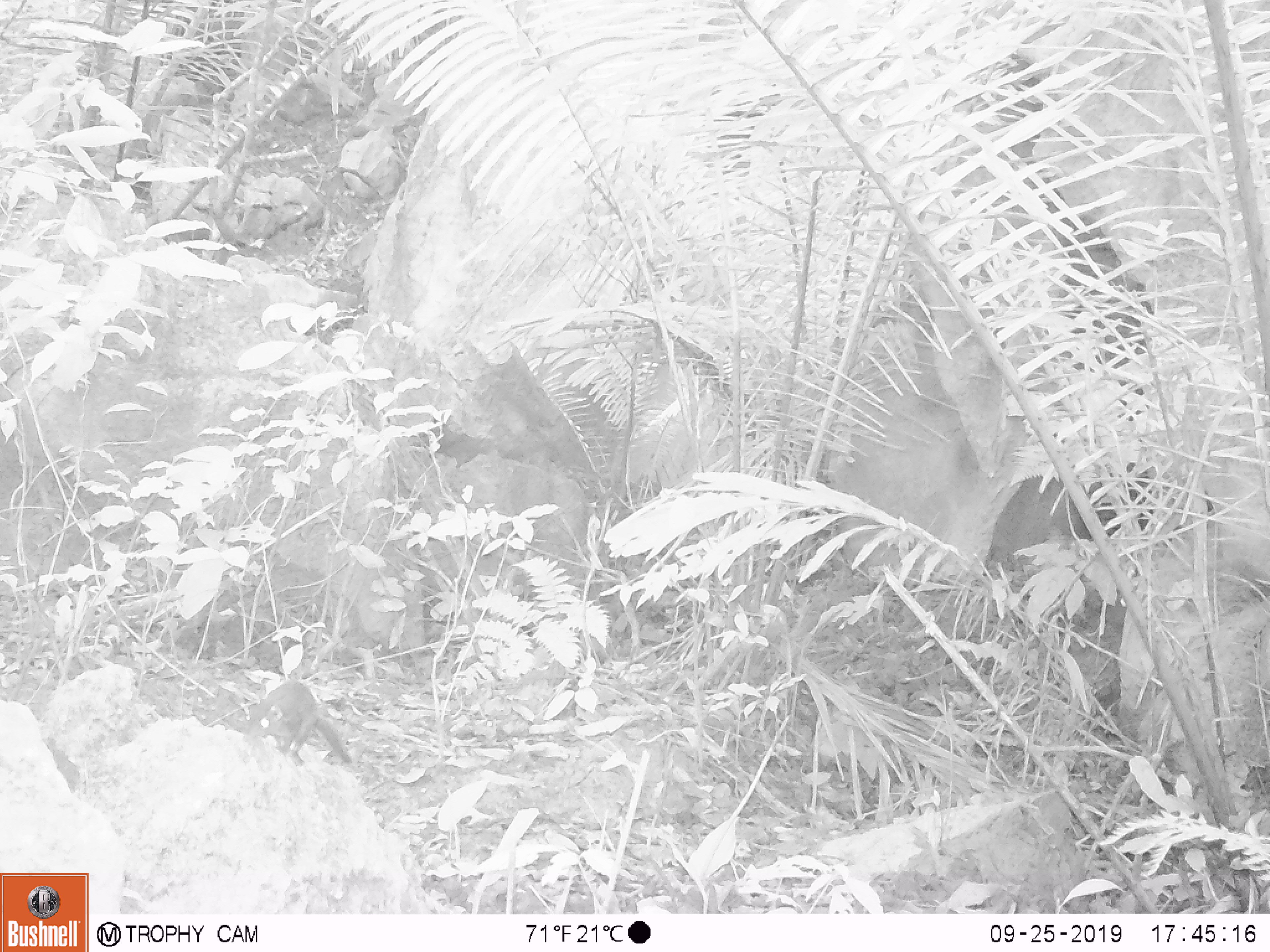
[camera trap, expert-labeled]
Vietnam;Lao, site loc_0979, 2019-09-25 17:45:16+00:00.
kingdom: Animalia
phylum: Chordata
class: Mammalia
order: Scandentia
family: Tupaiidae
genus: Tupaia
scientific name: Tupaia belangeri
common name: northern treeshrew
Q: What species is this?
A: Northern treeshrew (Tupaia belangeri).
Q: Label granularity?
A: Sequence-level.